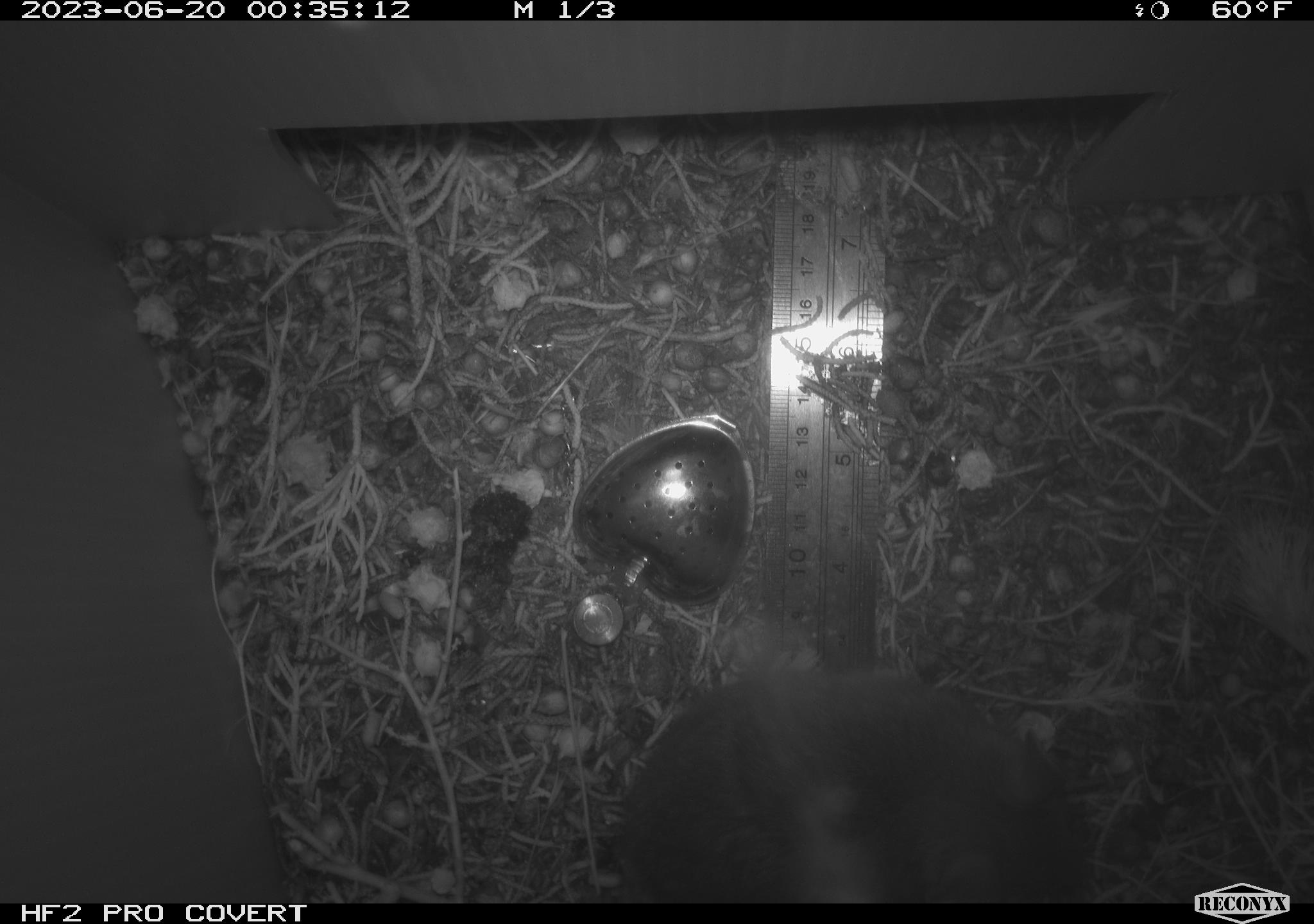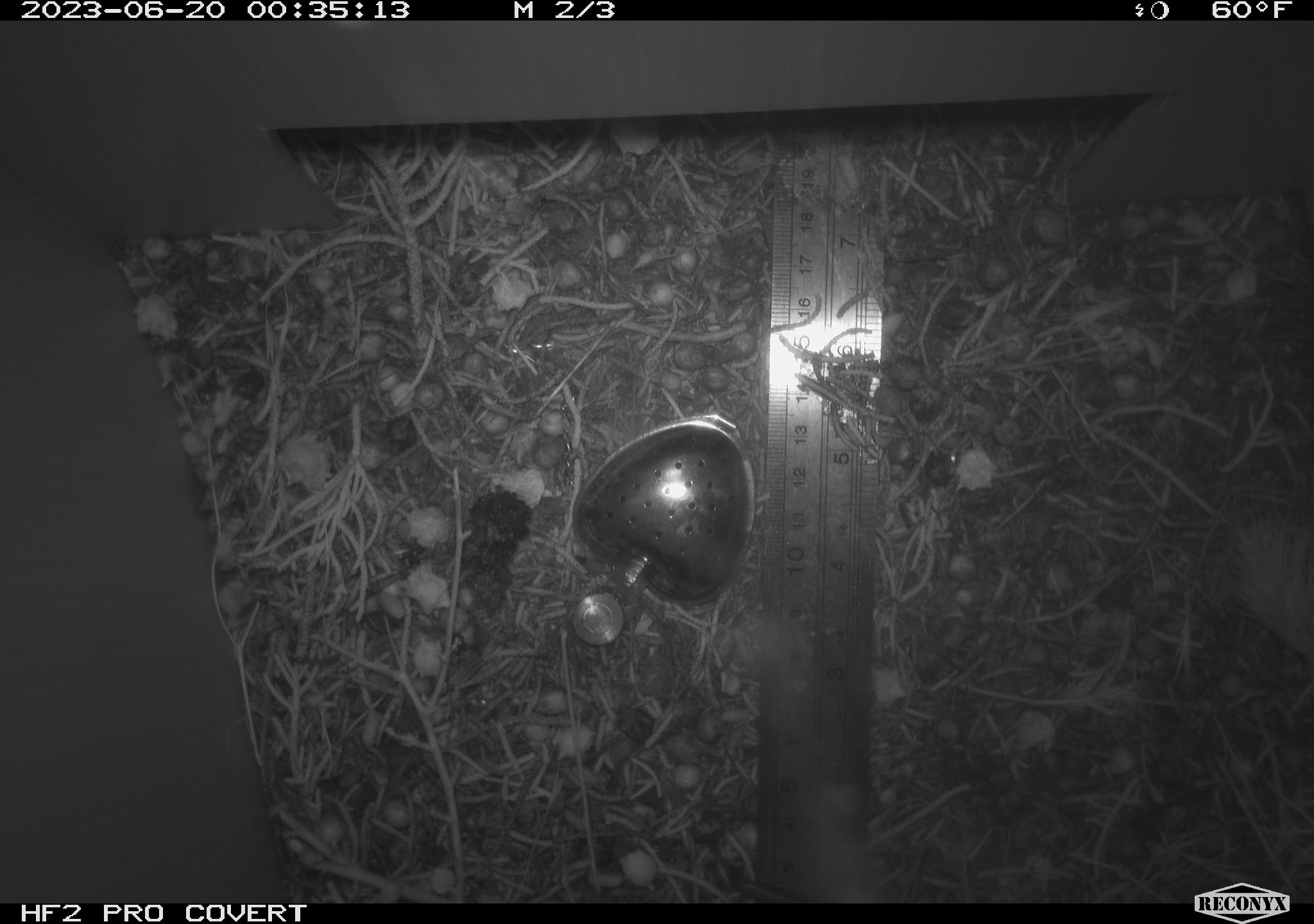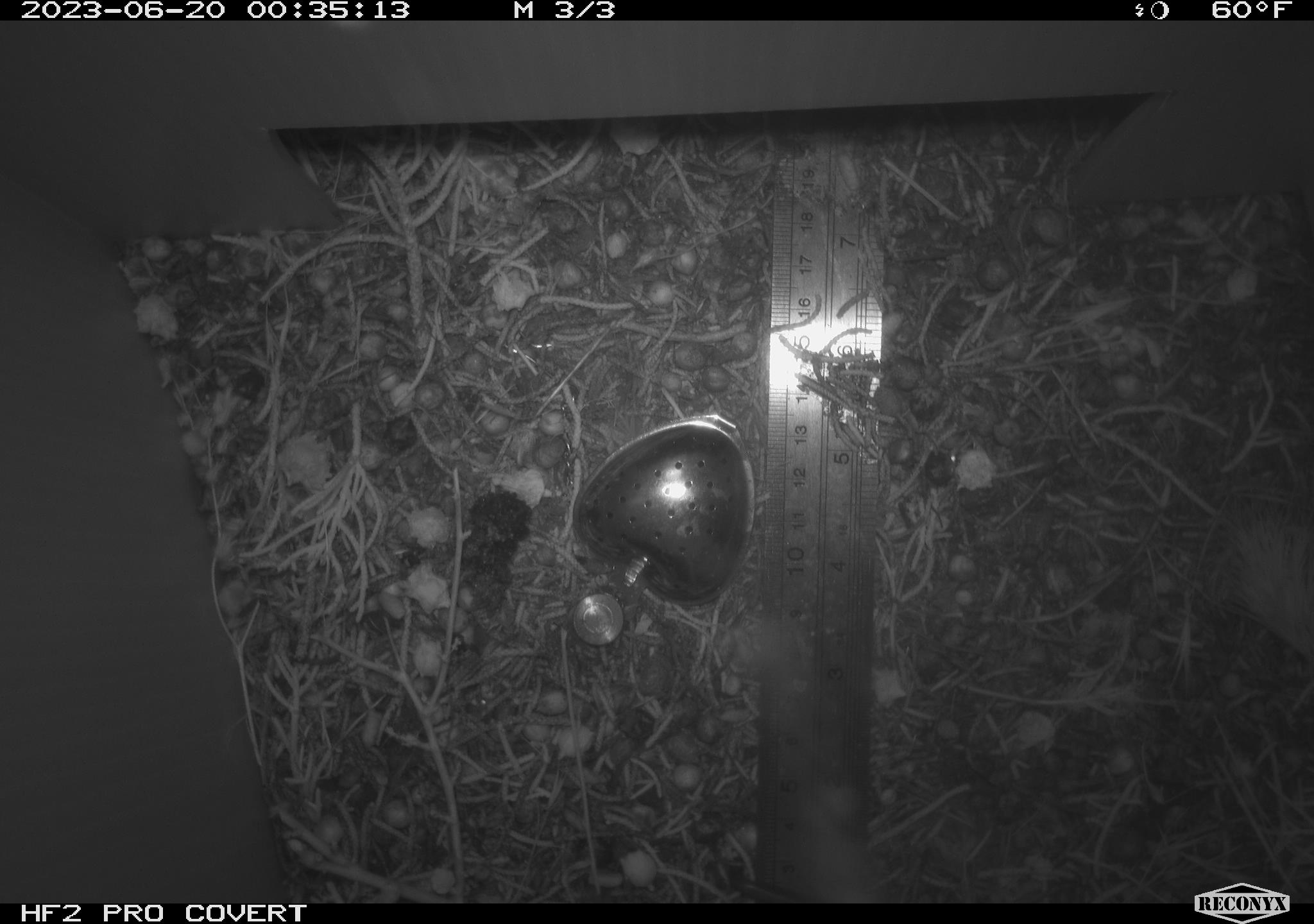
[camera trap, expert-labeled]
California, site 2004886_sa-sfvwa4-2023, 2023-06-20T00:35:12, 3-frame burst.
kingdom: Animalia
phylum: Chordata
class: Mammalia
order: Rodentia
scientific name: Rodentia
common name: mouse species